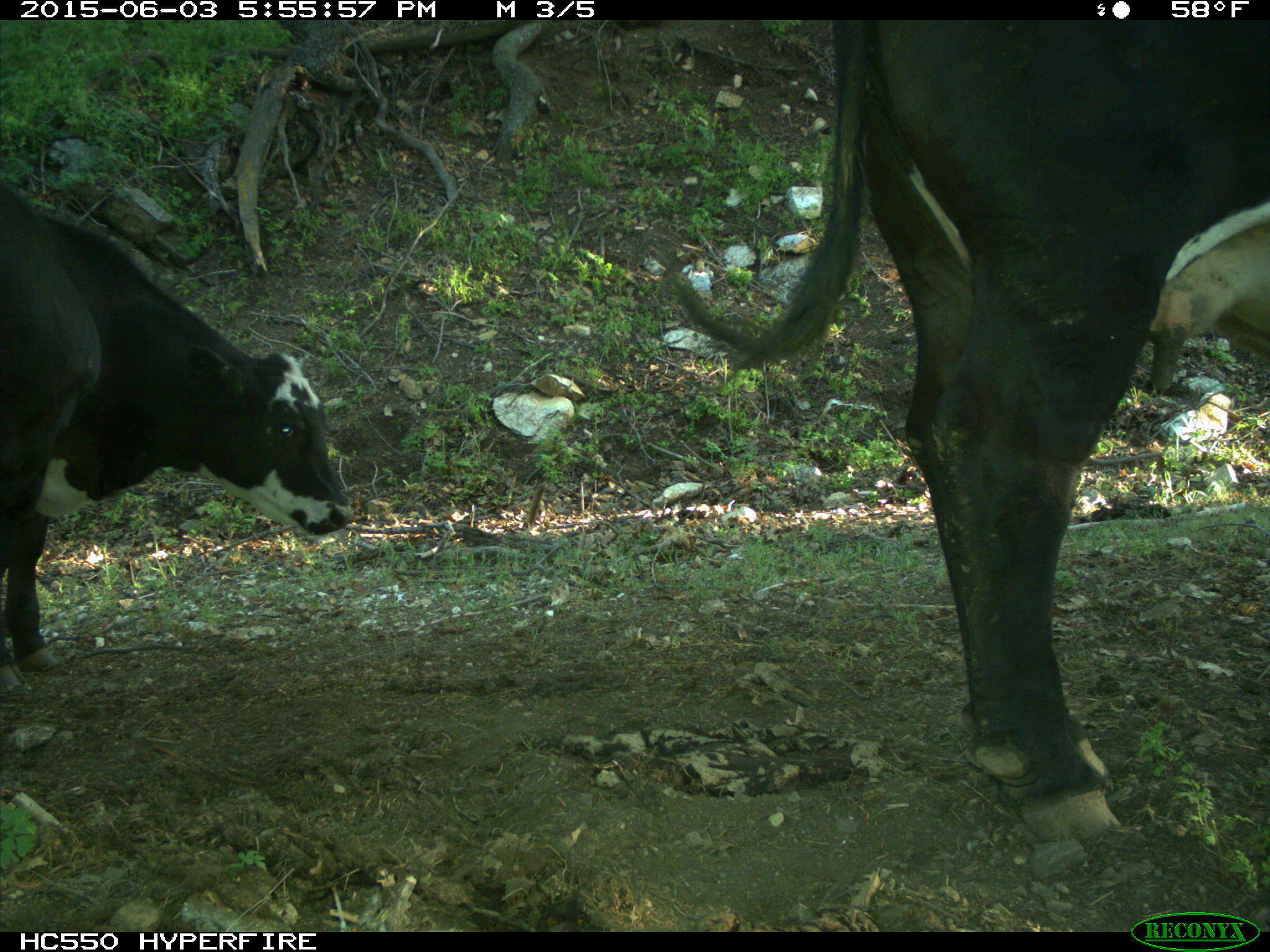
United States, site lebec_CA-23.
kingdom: Animalia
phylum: Chordata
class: Mammalia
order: Artiodactyla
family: Bovidae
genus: Bos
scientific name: Bos taurus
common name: domestic cow